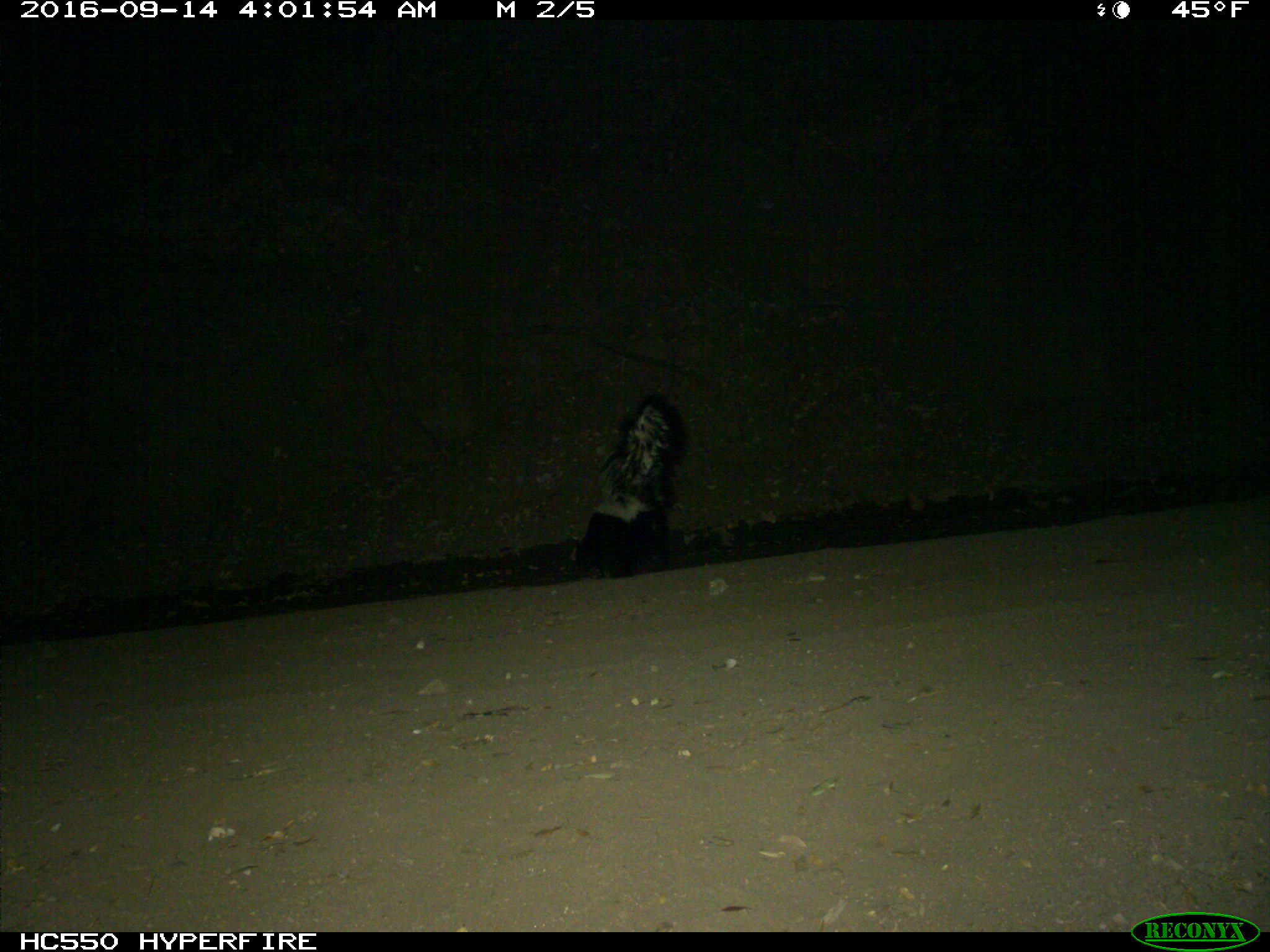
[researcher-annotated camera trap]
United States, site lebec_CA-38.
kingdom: Animalia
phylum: Chordata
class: Mammalia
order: Carnivora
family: Mephitidae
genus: Mephitis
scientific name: Mephitis mephitis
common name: striped skunk